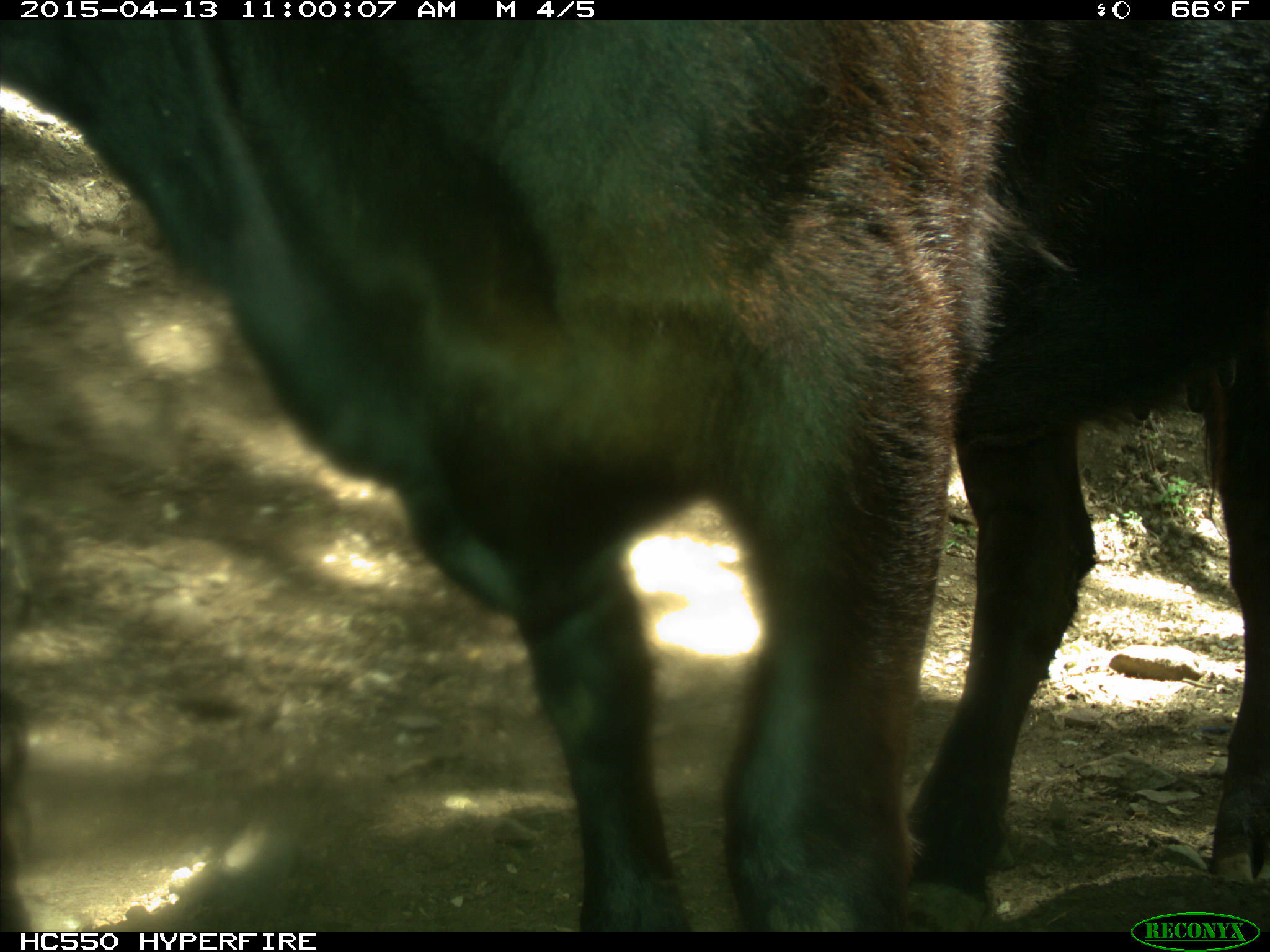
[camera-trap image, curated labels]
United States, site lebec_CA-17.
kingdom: Animalia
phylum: Chordata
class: Mammalia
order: Artiodactyla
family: Bovidae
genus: Bos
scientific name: Bos taurus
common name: domestic cow